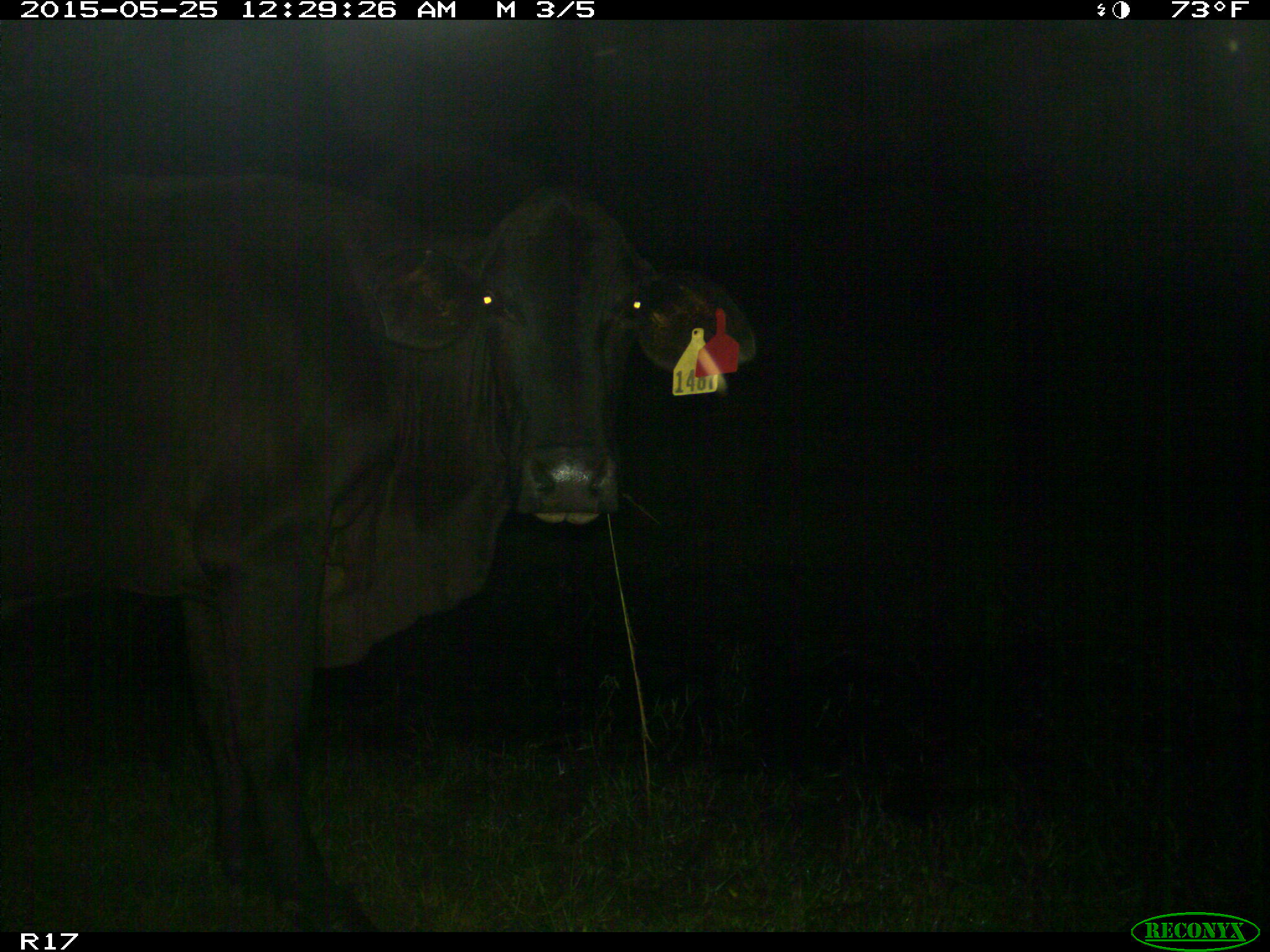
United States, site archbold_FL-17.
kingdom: Animalia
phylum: Chordata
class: Mammalia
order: Artiodactyla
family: Bovidae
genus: Bos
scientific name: Bos taurus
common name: domestic cow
Bos taurus (domestic cow).